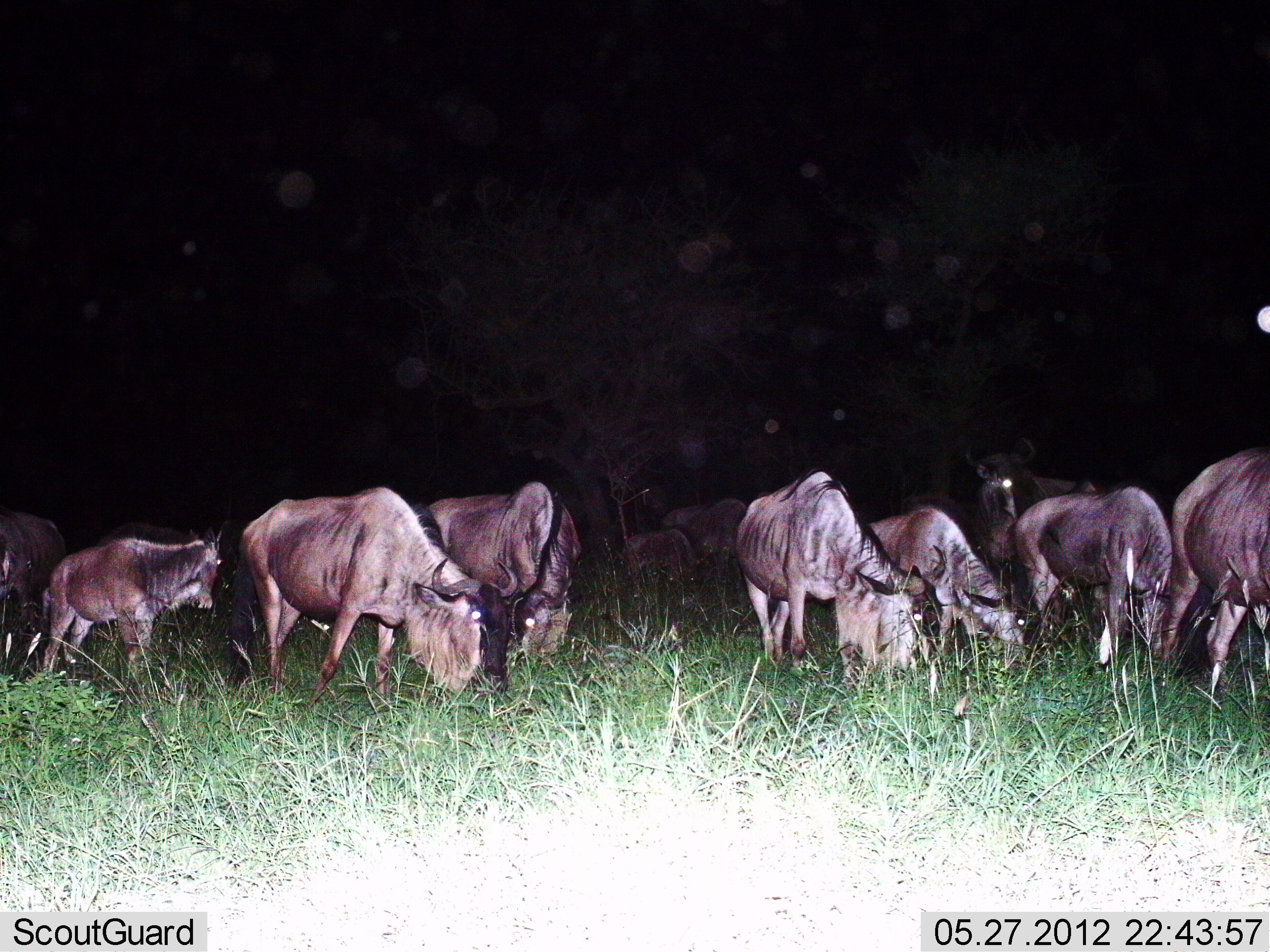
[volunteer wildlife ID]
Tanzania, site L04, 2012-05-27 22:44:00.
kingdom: Animalia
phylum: Chordata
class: Mammalia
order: Artiodactyla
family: Bovidae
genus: Connochaetes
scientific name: Connochaetes taurinus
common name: blue wildebeest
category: wildebeest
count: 11-50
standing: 80%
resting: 10%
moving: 20%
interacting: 10%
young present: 40%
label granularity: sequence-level